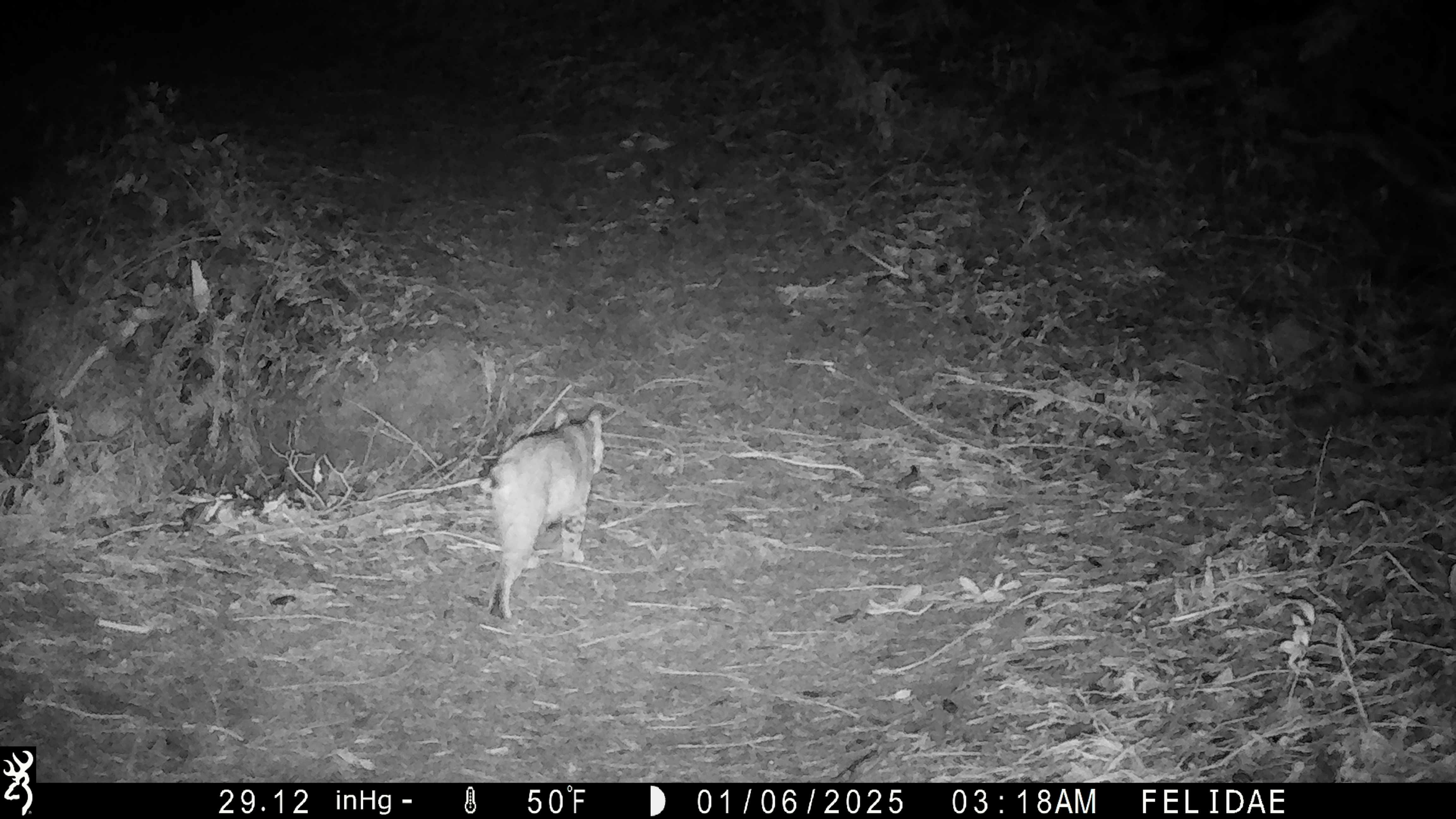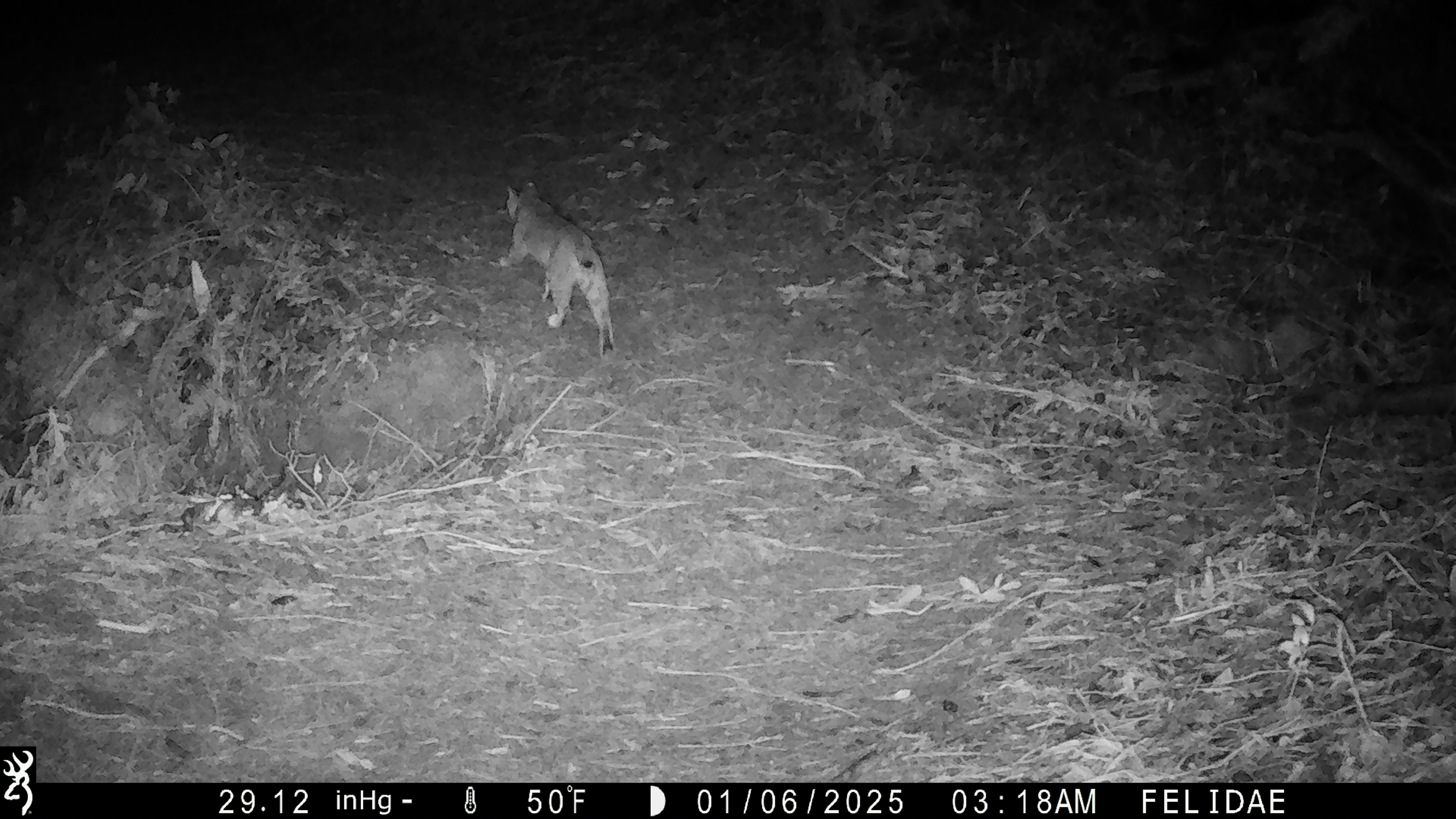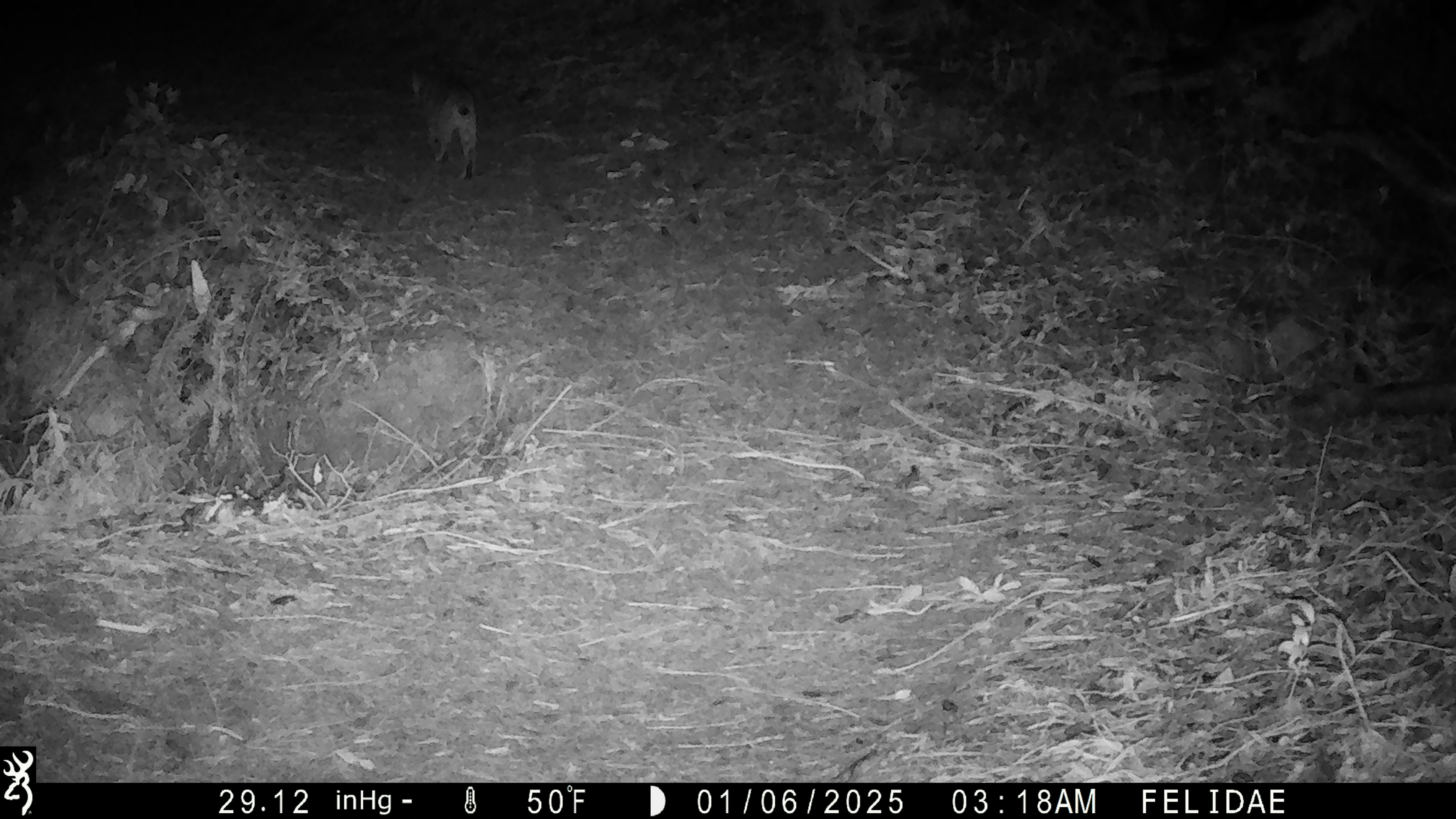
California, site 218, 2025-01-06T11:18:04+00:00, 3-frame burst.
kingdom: Animalia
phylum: Chordata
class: Mammalia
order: Carnivora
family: Felidae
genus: Lynx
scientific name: Lynx rufus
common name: bobcat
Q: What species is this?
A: Bobcat (Lynx rufus).